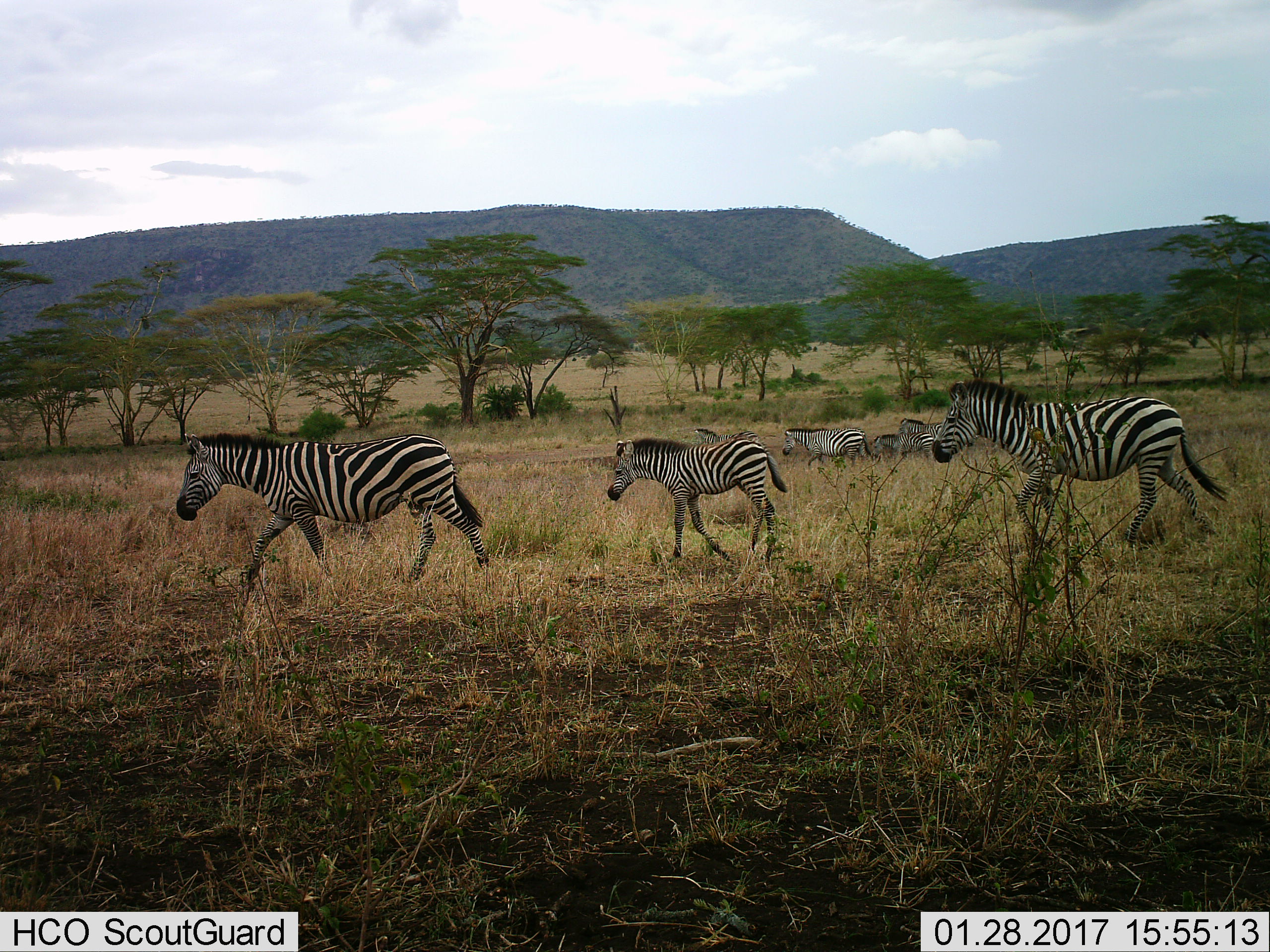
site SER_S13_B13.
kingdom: Animalia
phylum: Chordata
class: Mammalia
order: Perissodactyla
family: Equidae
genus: Equus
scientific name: Equus quagga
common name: plains zebra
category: zebraplains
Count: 7.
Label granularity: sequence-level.